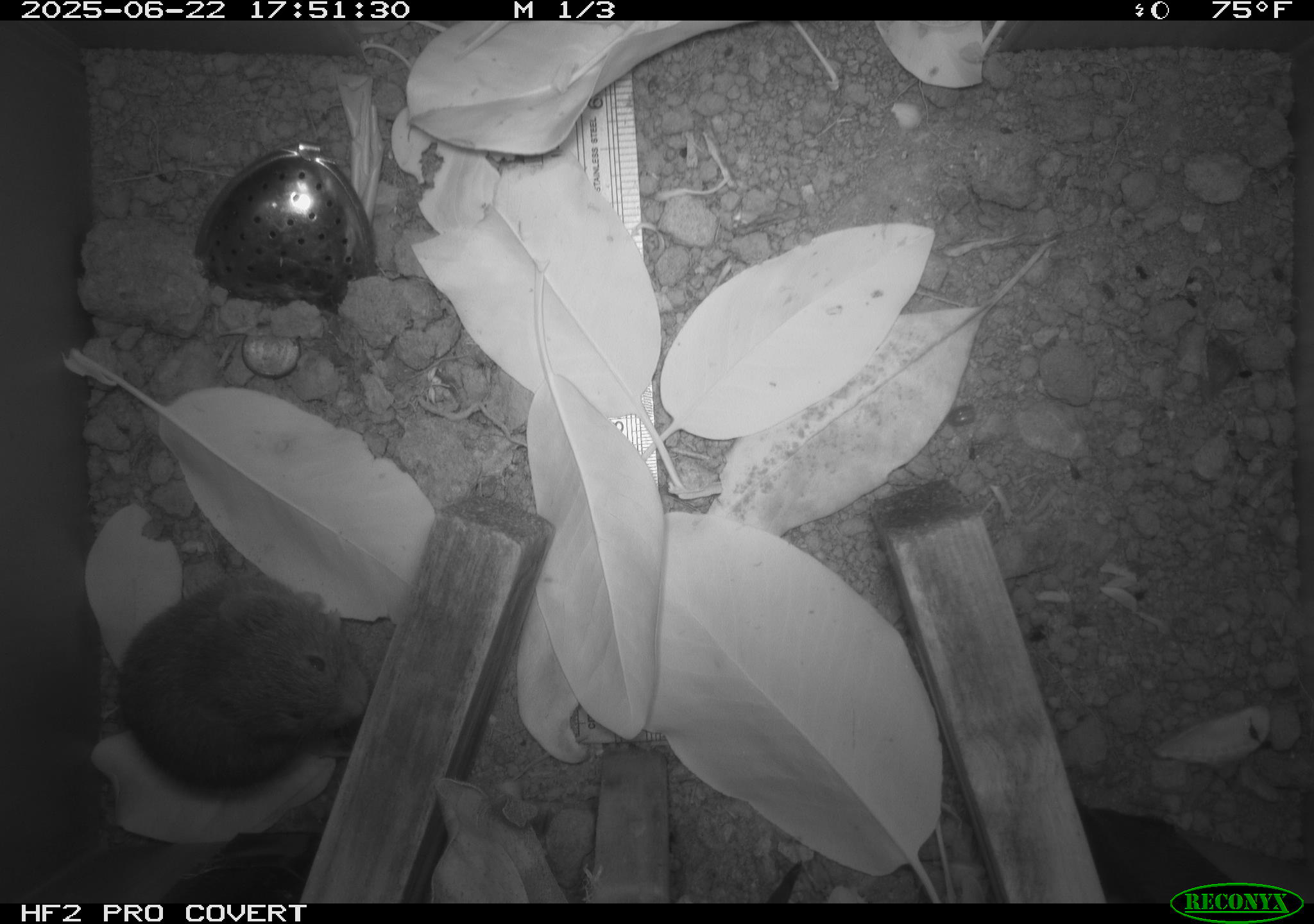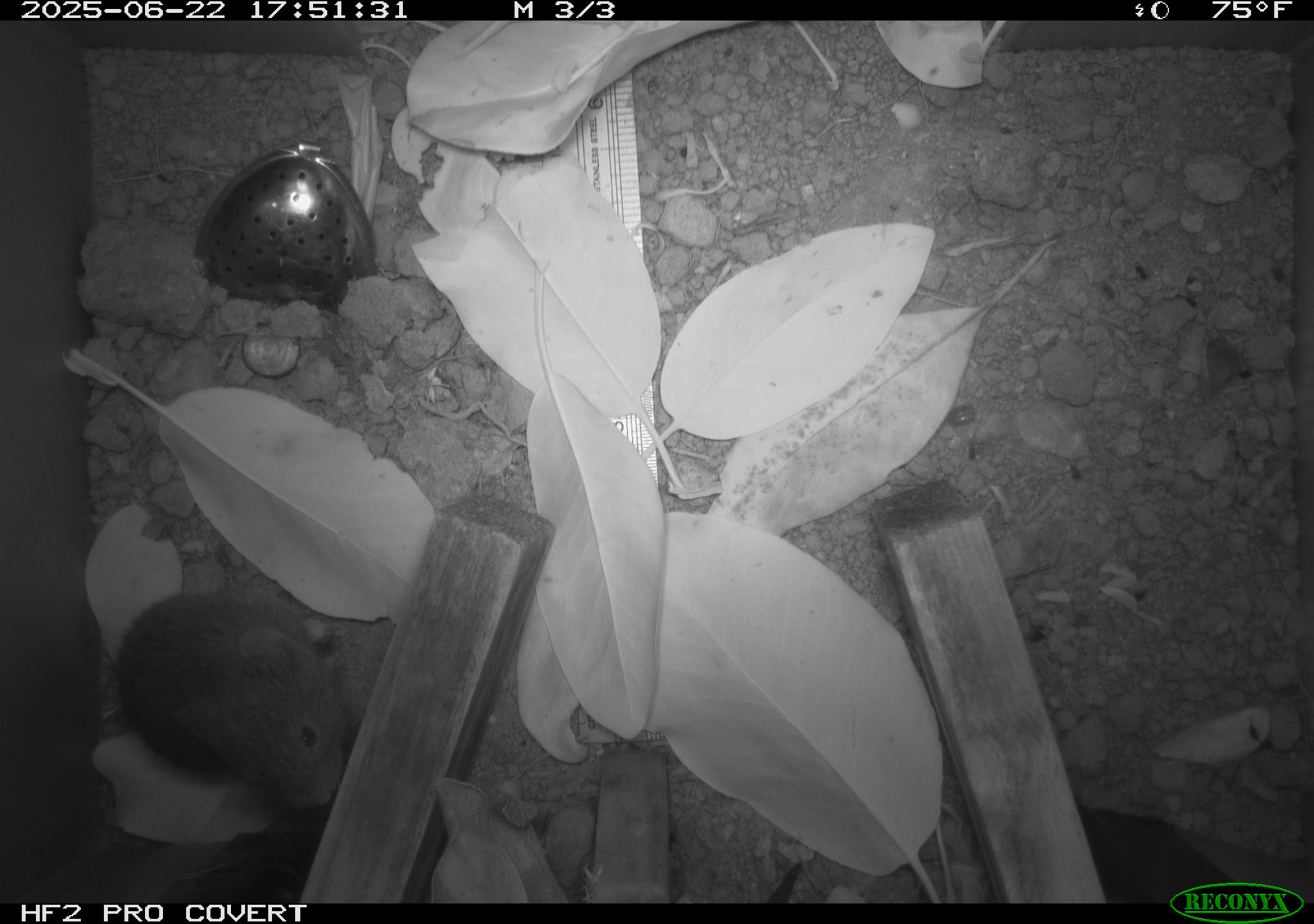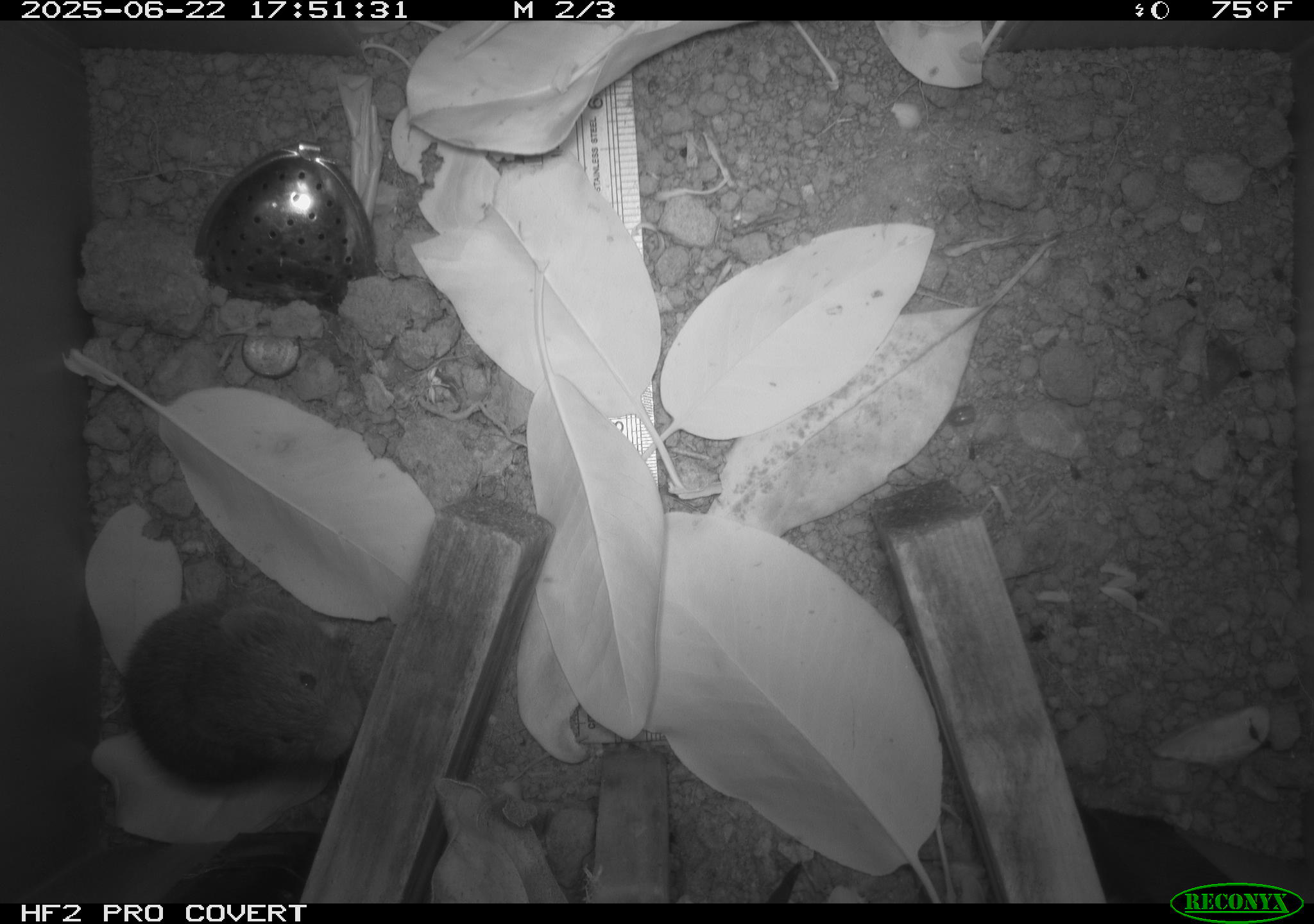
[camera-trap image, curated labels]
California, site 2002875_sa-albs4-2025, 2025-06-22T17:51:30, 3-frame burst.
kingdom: Animalia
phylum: Chordata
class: Mammalia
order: Rodentia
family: Cricetidae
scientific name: Arvicolinae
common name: voles, lemmings, and muskrats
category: arvicolinae subfamily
Arvicolinae subfamily (voles, lemmings, and muskrats) (Arvicolinae).